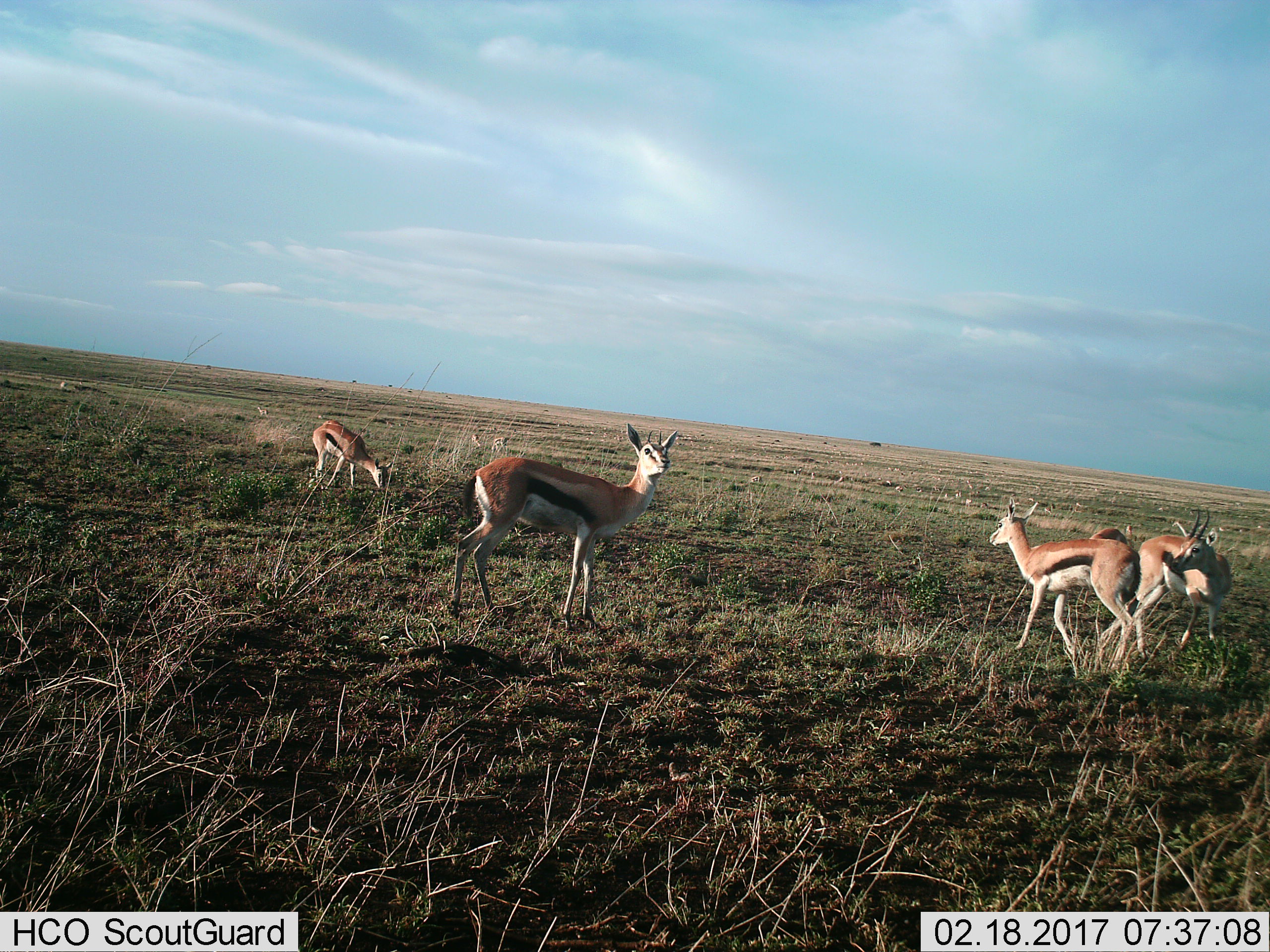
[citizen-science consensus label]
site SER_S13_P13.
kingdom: Animalia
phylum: Chordata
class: Mammalia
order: Artiodactyla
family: Bovidae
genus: Eudorcas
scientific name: Eudorcas thomsonii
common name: thomson's gazelle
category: gazellethomsons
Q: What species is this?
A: Gazellethomsons (thomson's gazelle) (Eudorcas thomsonii).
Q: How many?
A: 5.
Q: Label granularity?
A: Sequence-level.